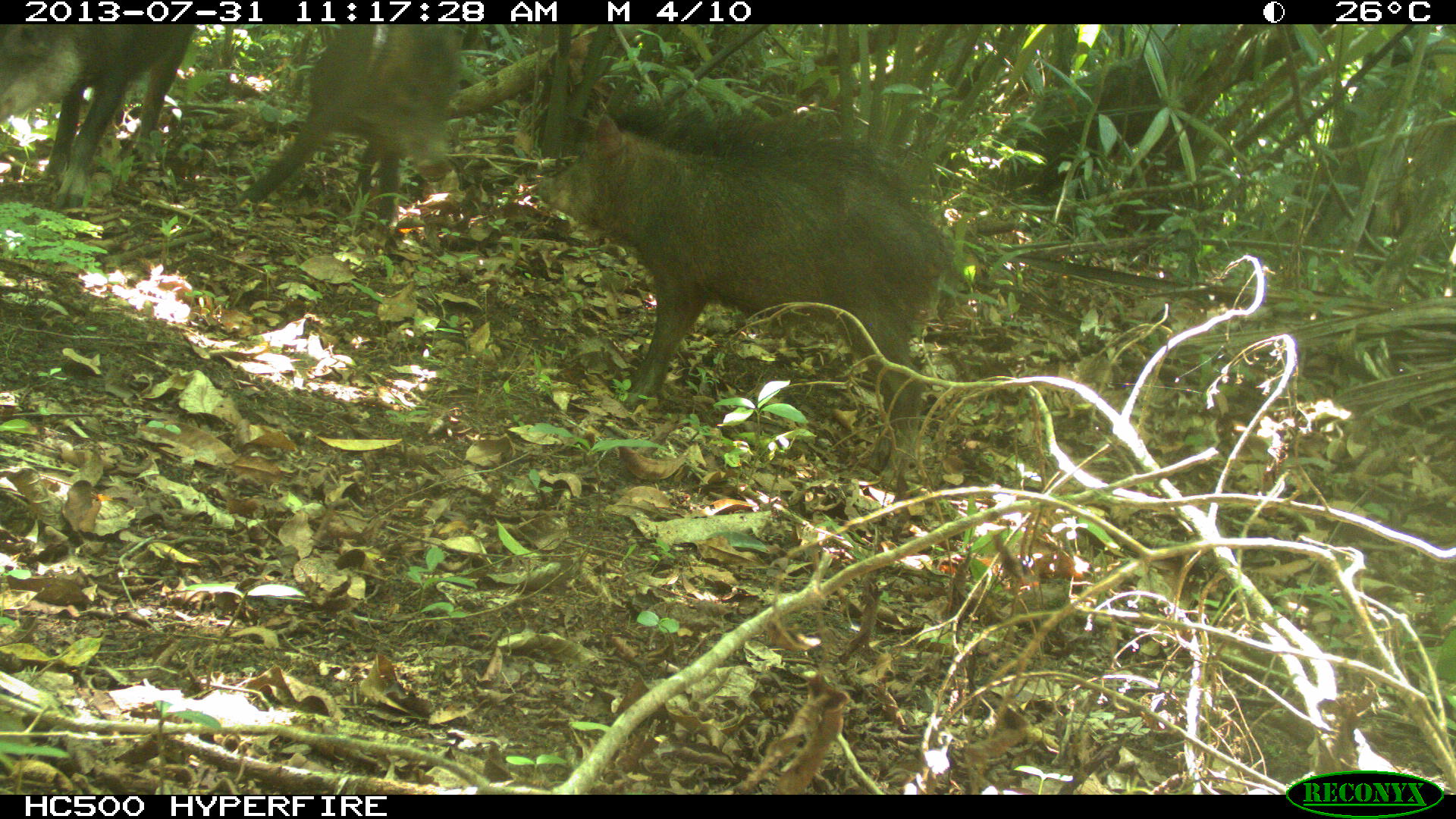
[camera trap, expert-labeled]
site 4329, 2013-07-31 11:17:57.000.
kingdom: Animalia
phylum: Chordata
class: Mammalia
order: Artiodactyla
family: Tayassuidae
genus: Tayassu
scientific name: Tayassu pecari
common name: white-lipped peccary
Tayassu pecari (white-lipped peccary), count 3.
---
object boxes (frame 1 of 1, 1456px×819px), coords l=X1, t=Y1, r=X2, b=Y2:
tayassu pecari: l=532, t=93, r=952, b=475; l=233, t=22, r=460, b=224; l=0, t=20, r=196, b=200